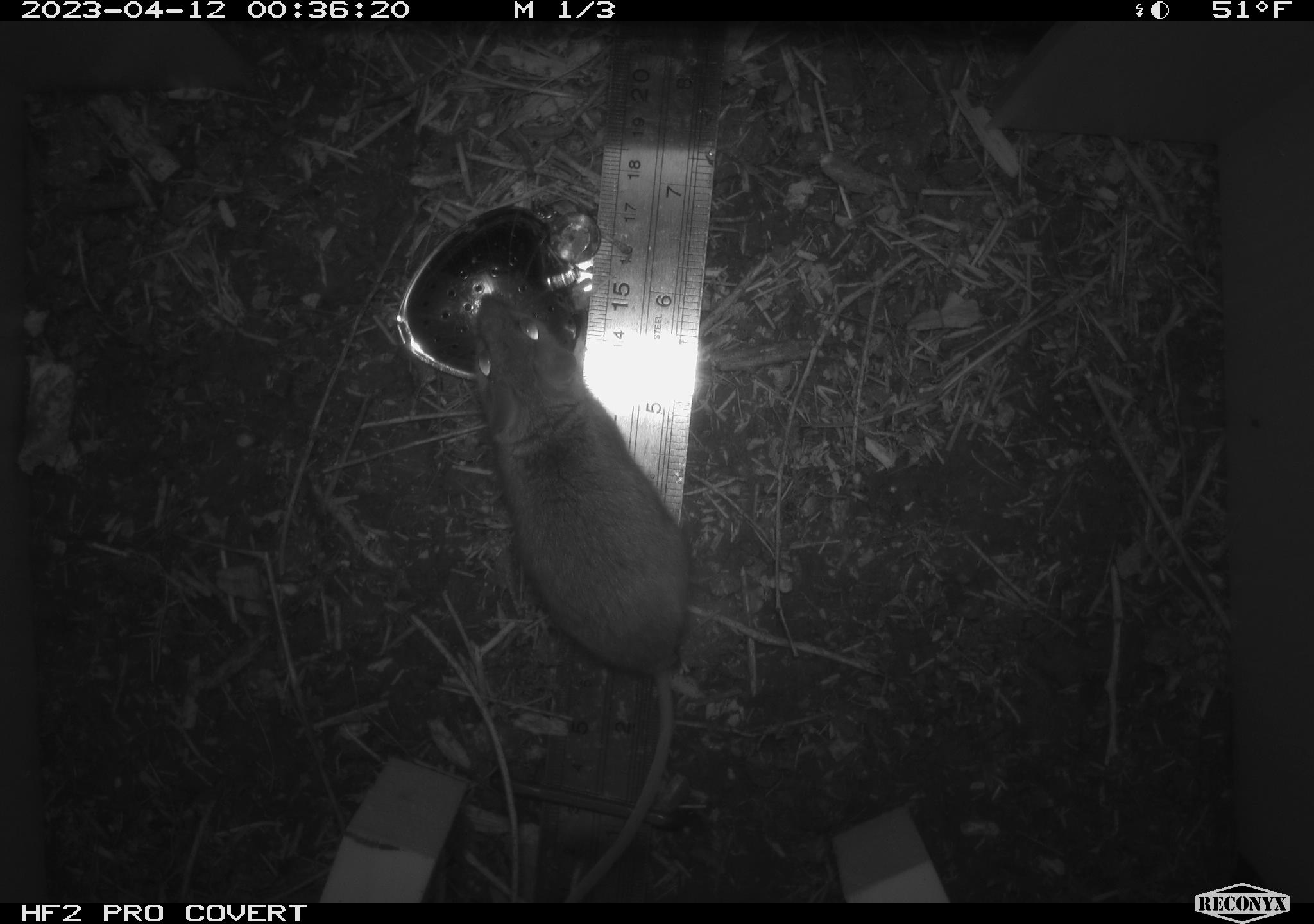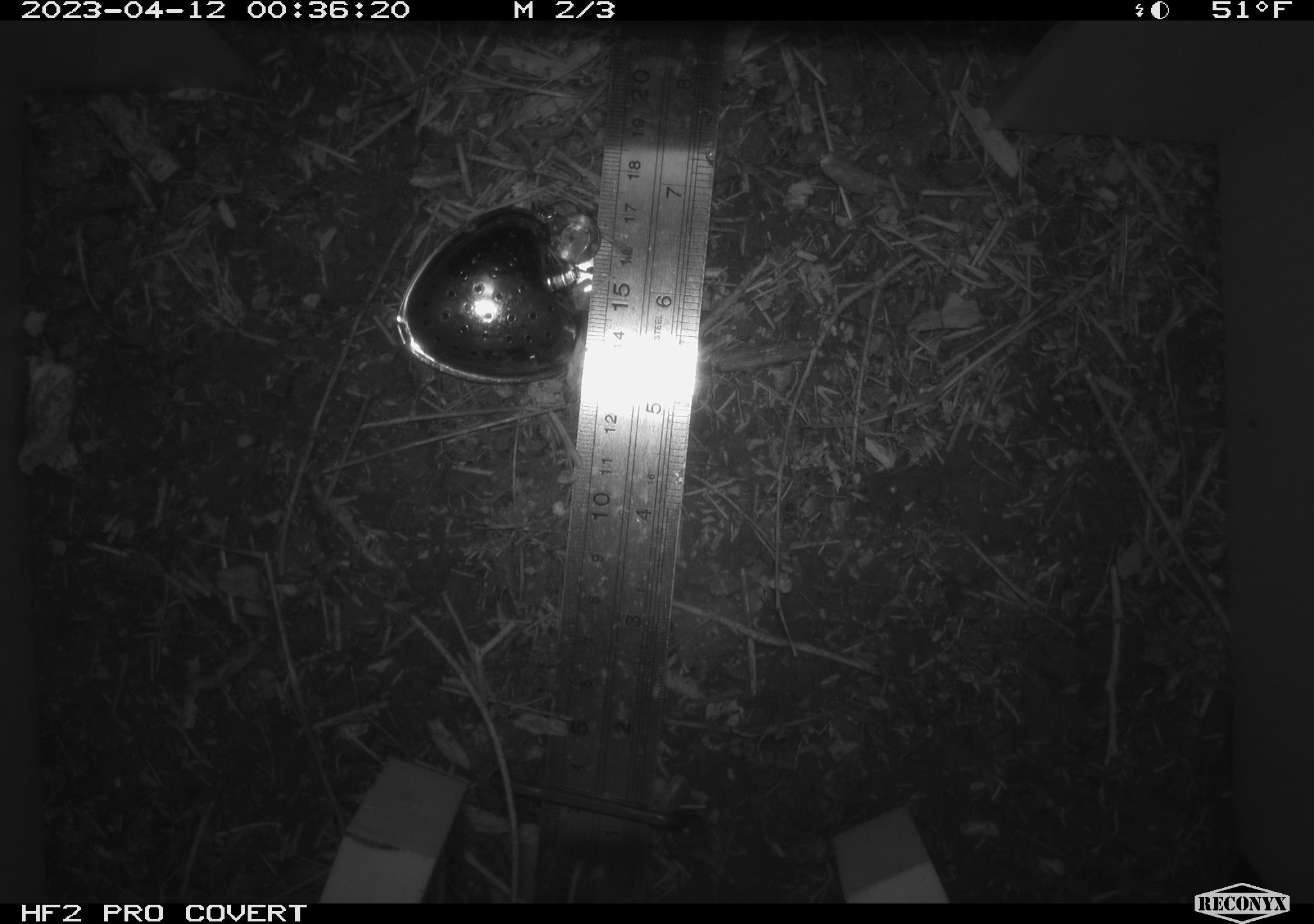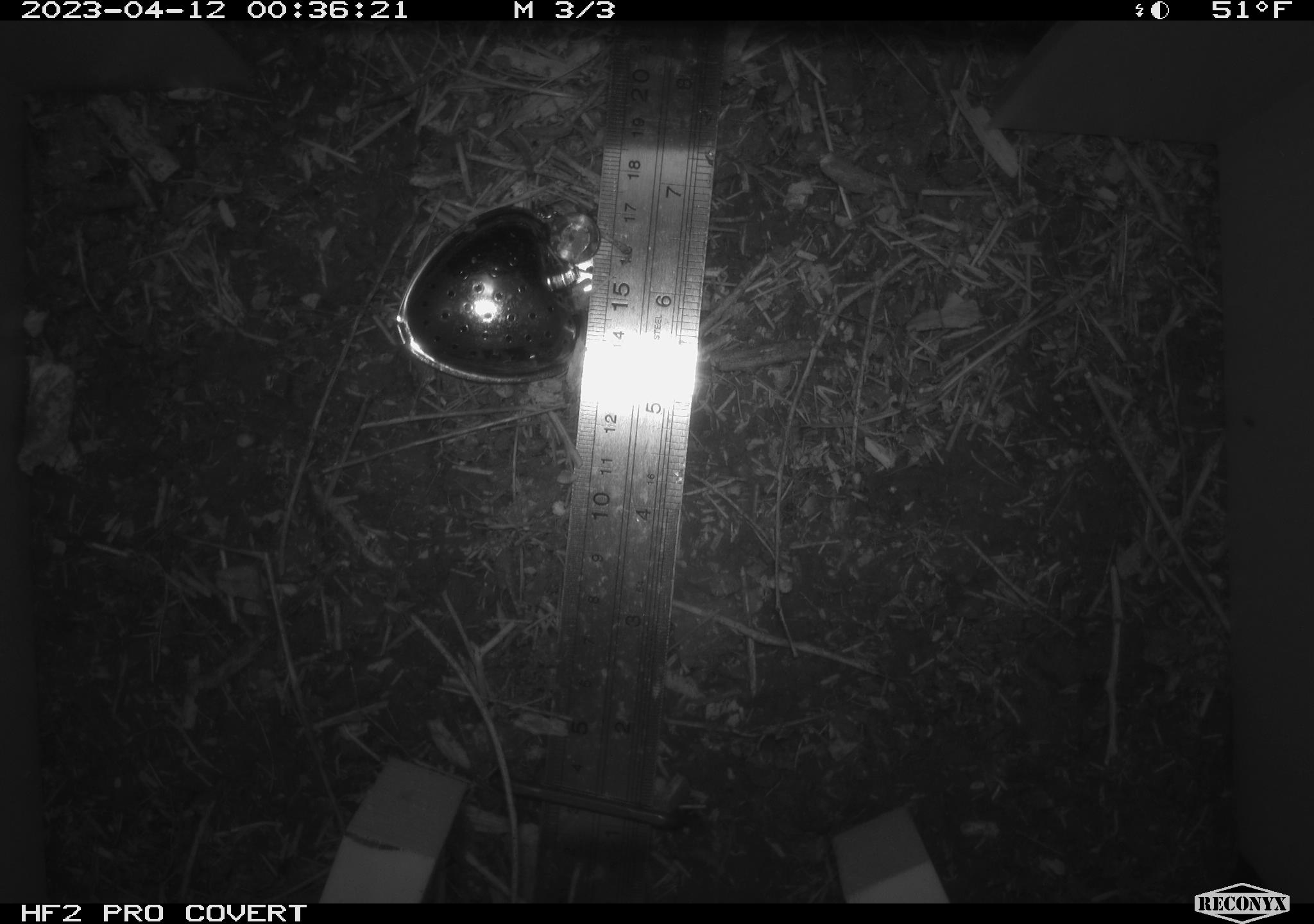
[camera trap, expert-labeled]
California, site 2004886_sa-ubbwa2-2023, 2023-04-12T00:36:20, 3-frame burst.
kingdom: Animalia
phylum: Chordata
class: Mammalia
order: Rodentia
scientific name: Rodentia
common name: mouse species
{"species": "mouse species (Rodentia)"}